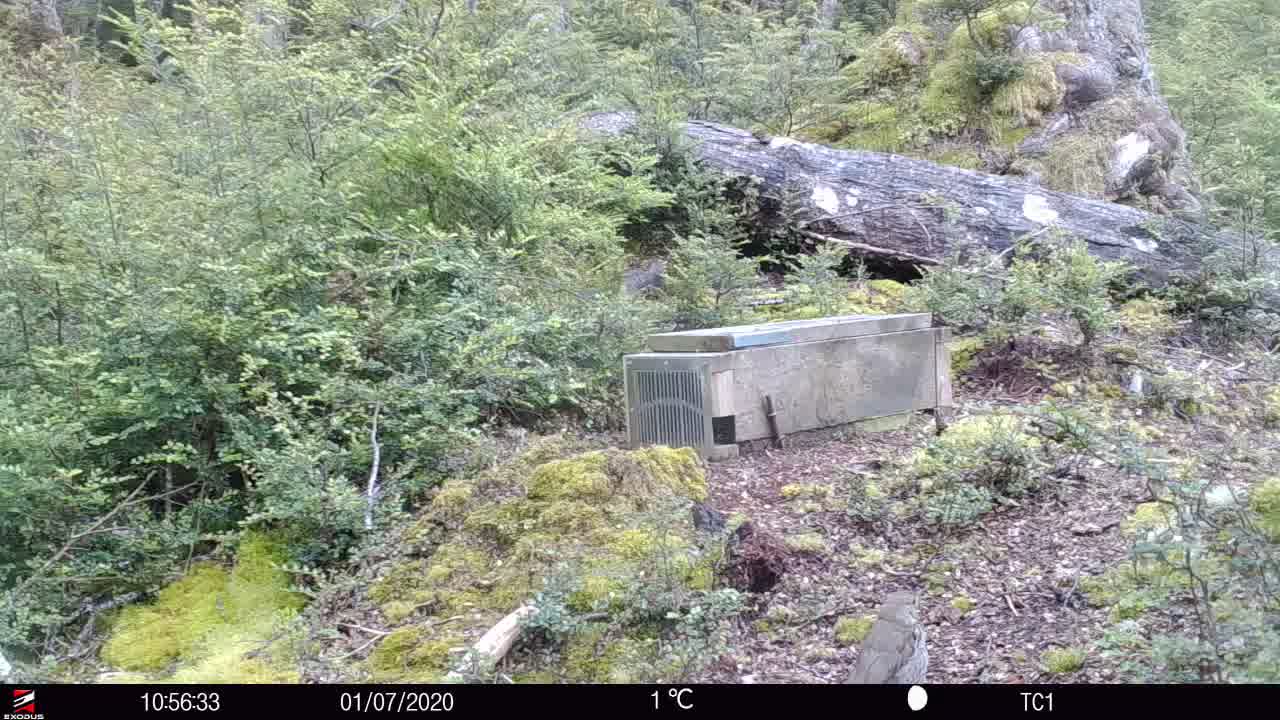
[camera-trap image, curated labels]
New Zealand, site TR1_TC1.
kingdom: Animalia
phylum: Chordata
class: Aves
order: Passeriformes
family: Turdidae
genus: Turdus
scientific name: Turdus philomelos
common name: song thrush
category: thrush